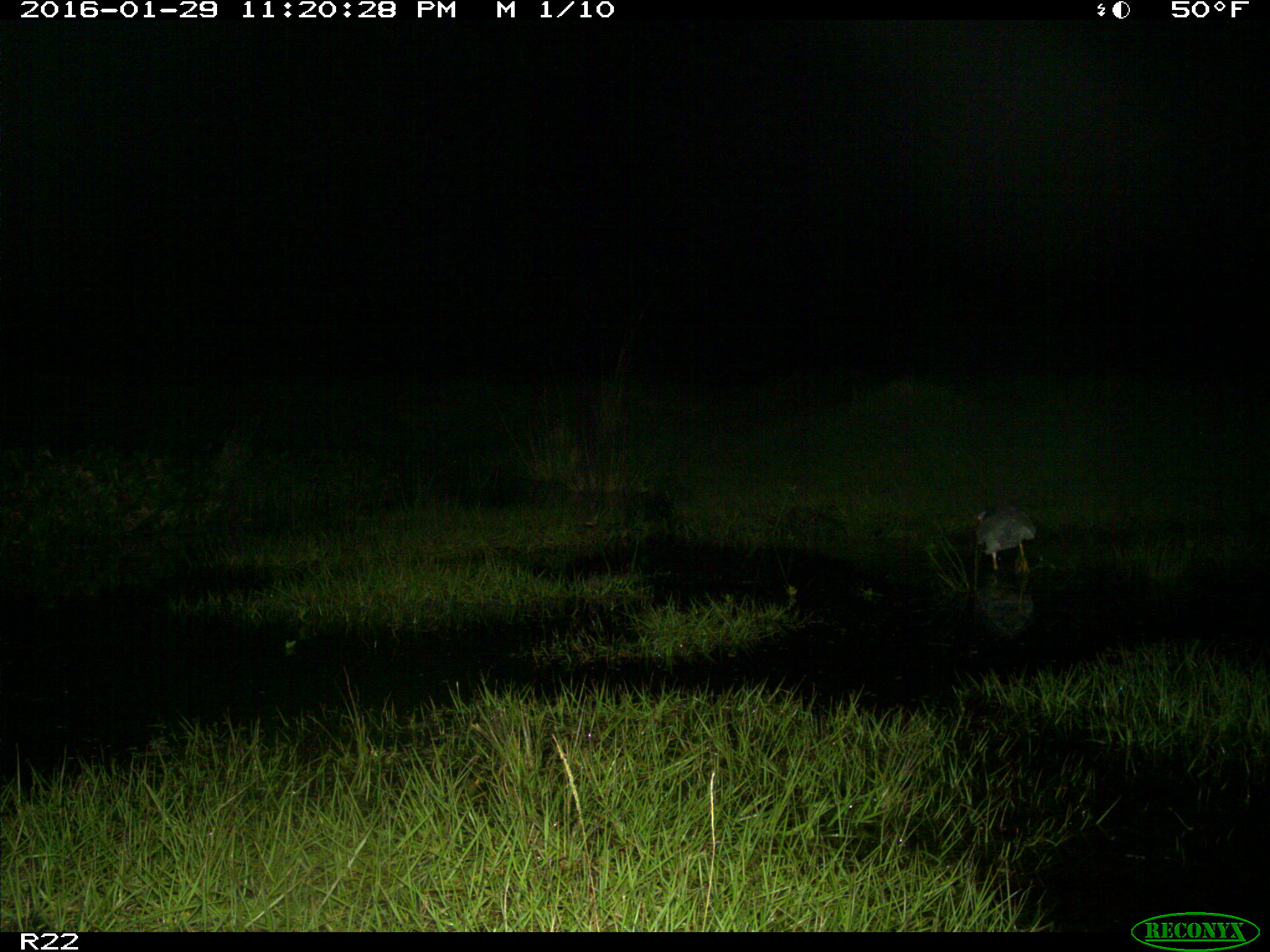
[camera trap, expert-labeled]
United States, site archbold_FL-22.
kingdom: Animalia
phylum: Chordata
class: Aves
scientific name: Aves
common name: birds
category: unidentified bird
Unidentified bird (birds) (Aves).